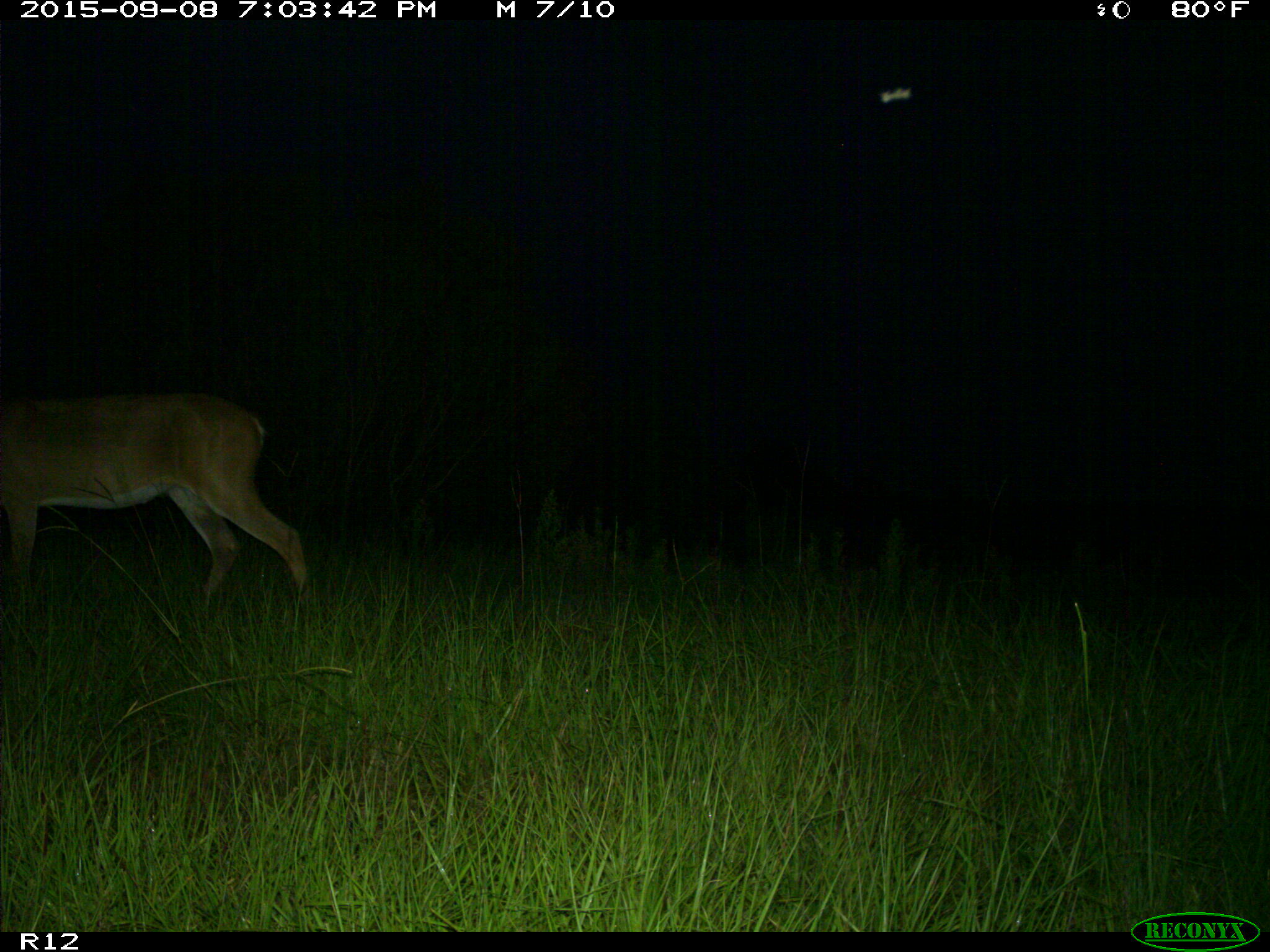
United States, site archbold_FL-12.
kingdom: Animalia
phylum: Chordata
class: Mammalia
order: Artiodactyla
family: Cervidae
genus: Odocoileus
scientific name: Odocoileus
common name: deer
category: unidentified deer